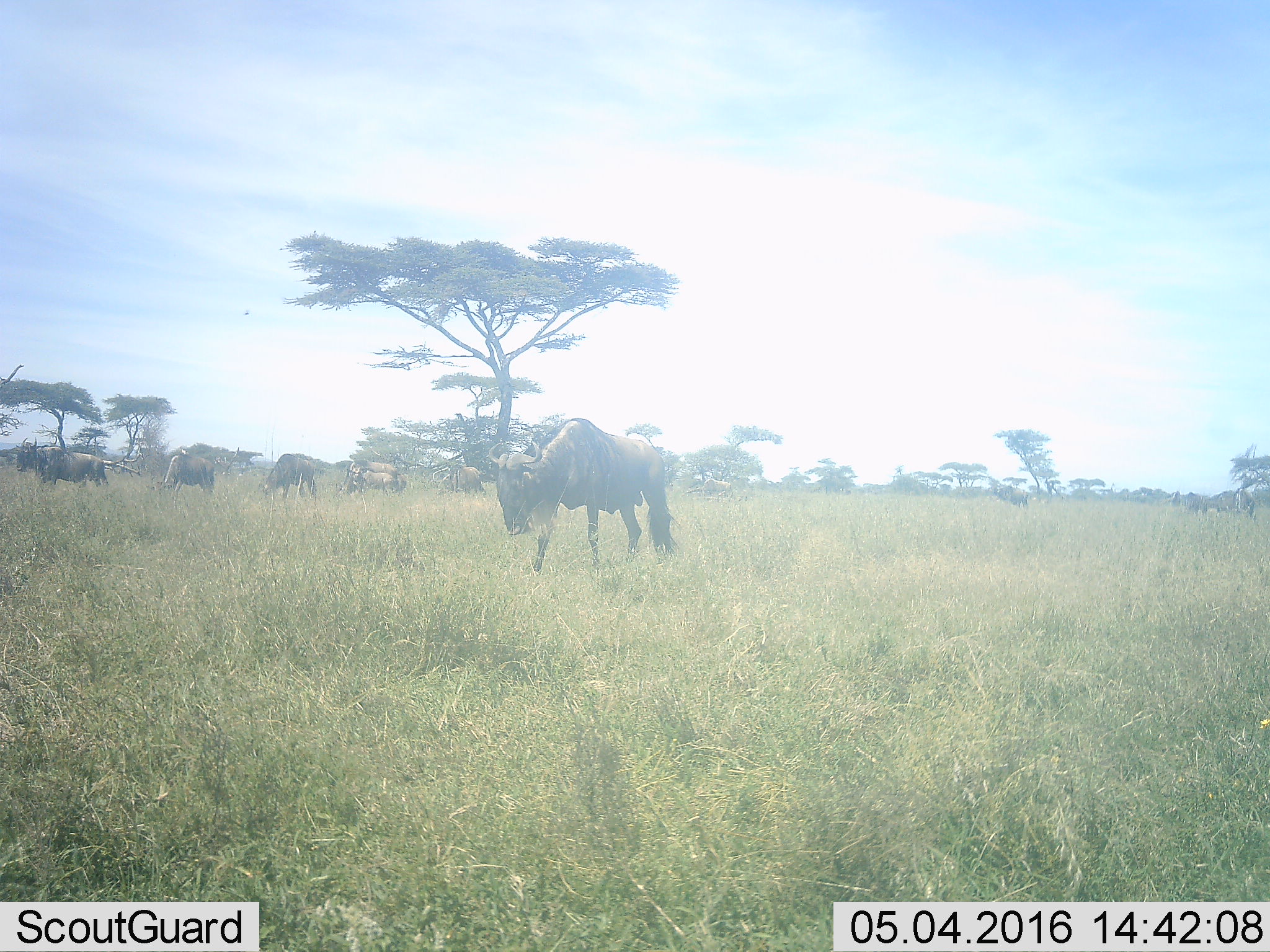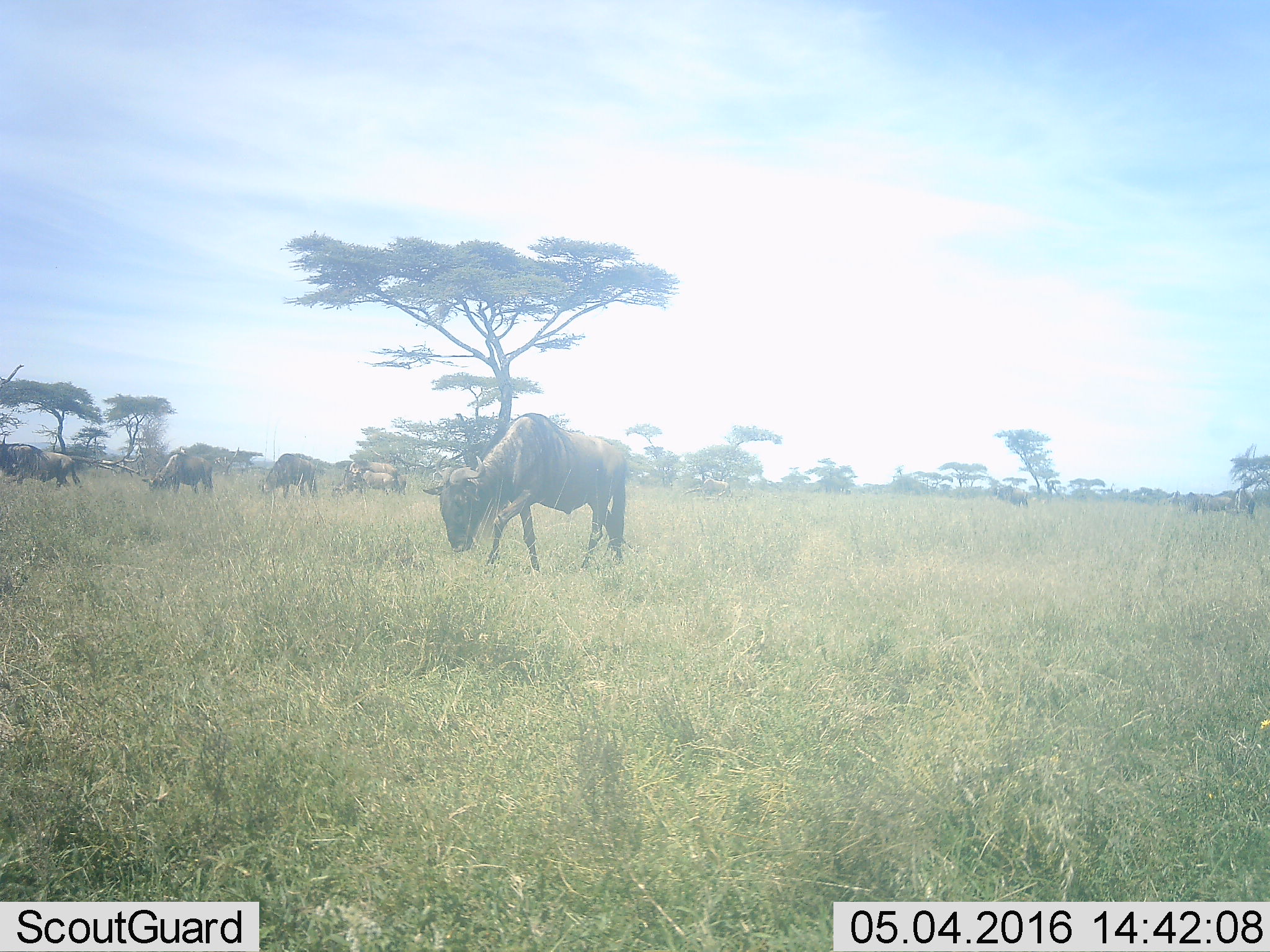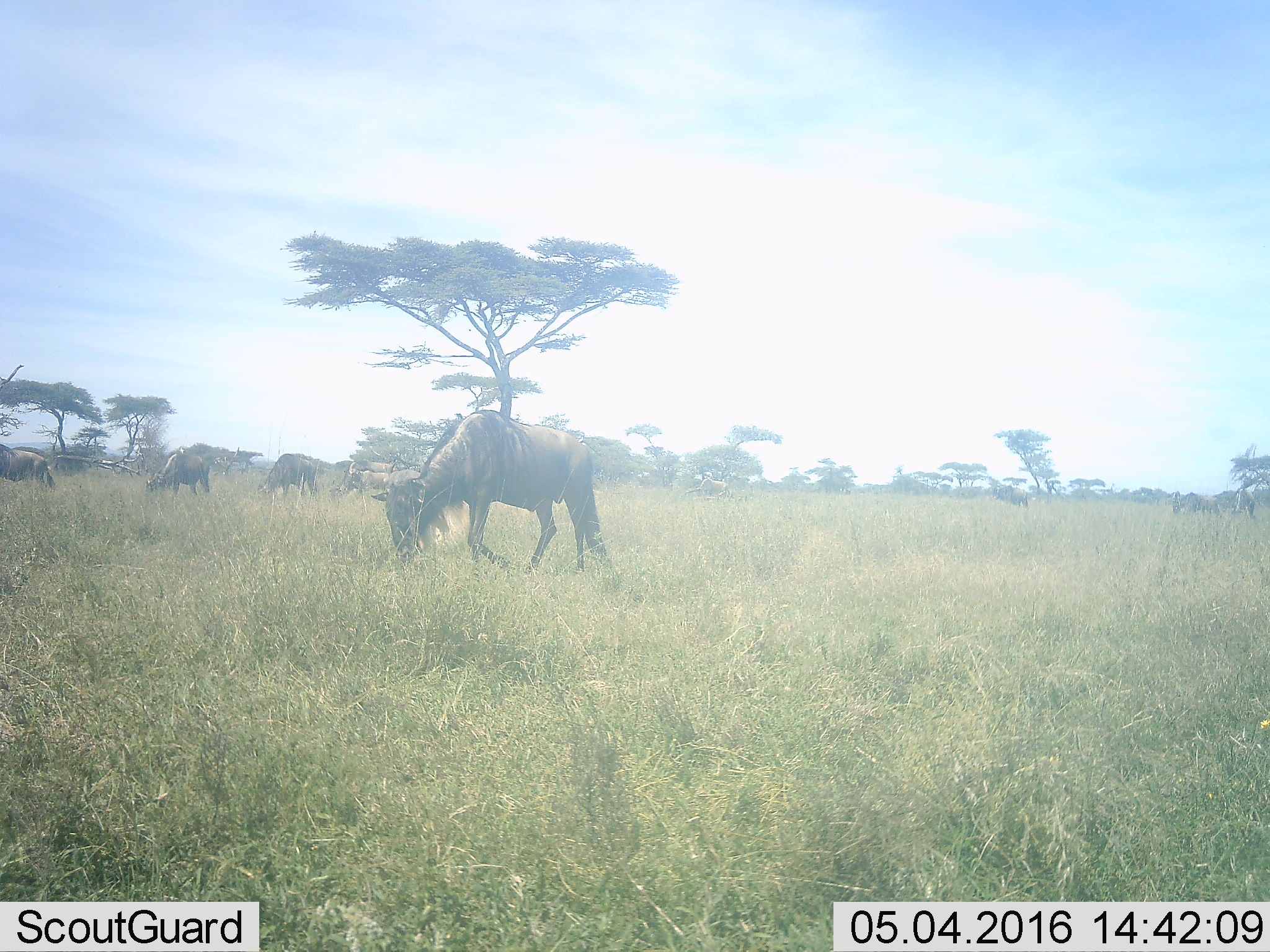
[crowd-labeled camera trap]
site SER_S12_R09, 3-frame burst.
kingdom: Animalia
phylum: Chordata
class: Mammalia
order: Artiodactyla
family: Bovidae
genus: Connochaetes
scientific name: Connochaetes taurinus taurinus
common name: blue wildebeest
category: wildebeestblue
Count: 10.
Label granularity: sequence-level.